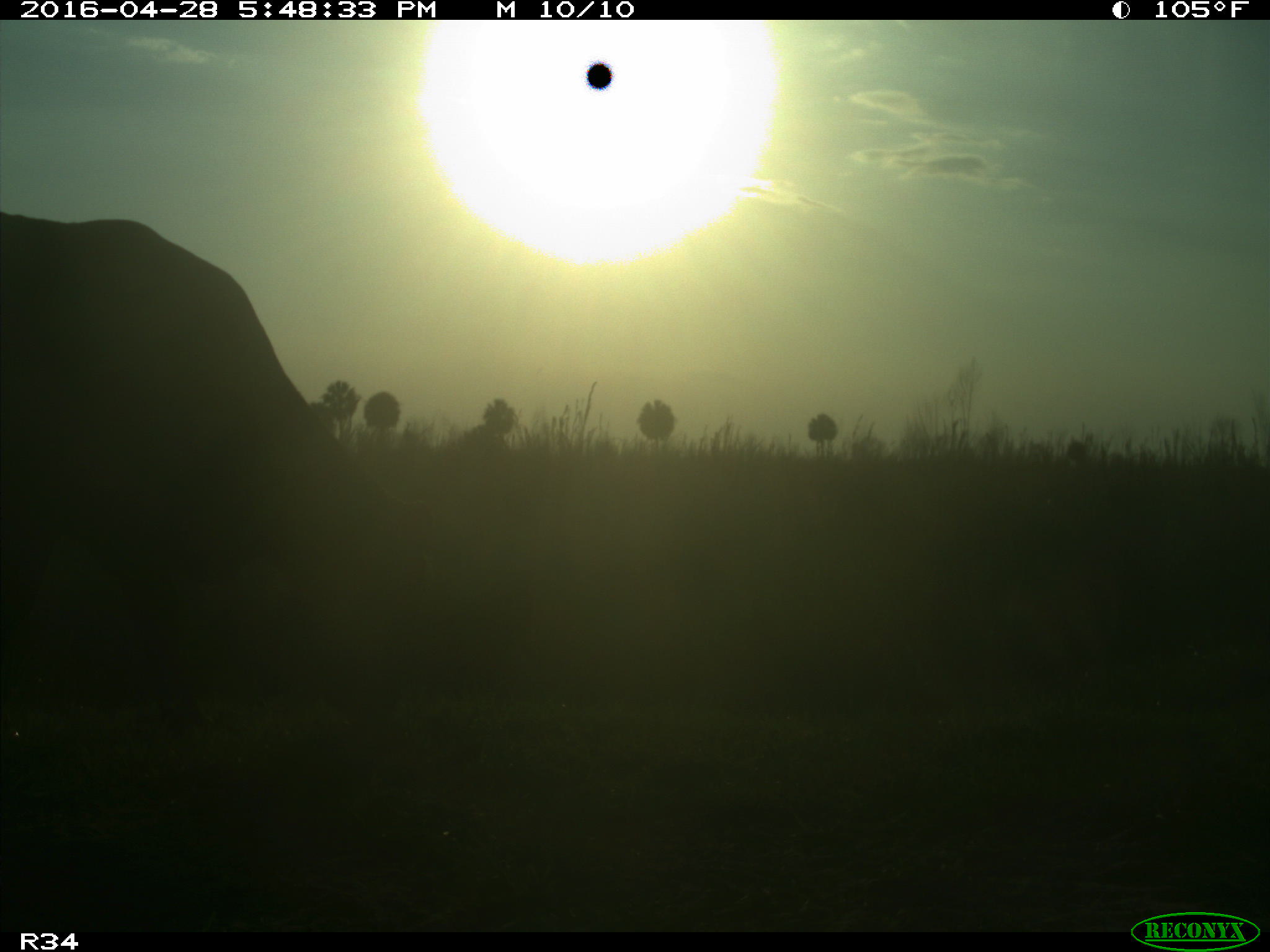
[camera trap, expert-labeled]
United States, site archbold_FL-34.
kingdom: Animalia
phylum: Chordata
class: Mammalia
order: Artiodactyla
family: Bovidae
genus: Bos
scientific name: Bos taurus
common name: domestic cow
Bos taurus (domestic cow).